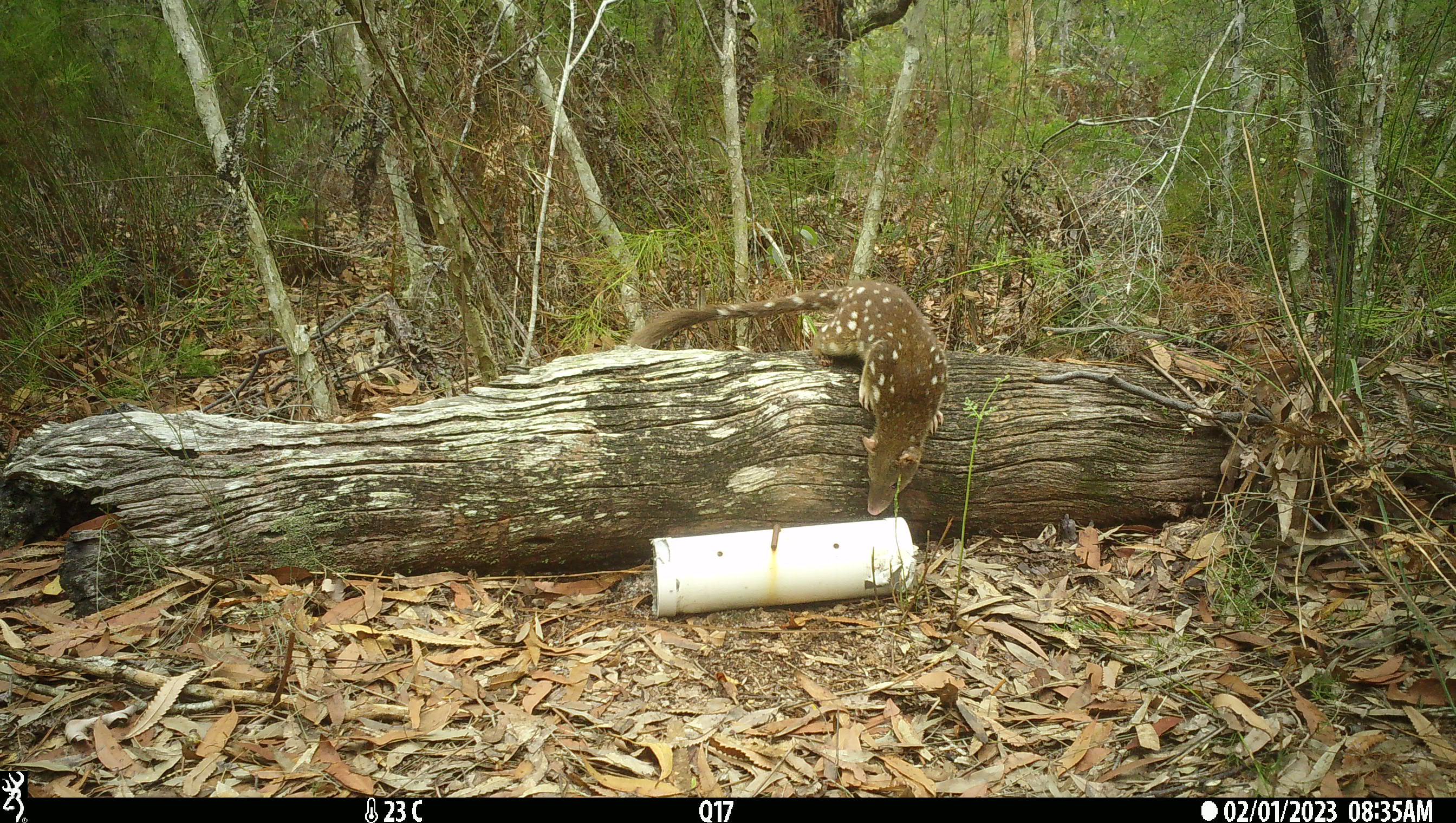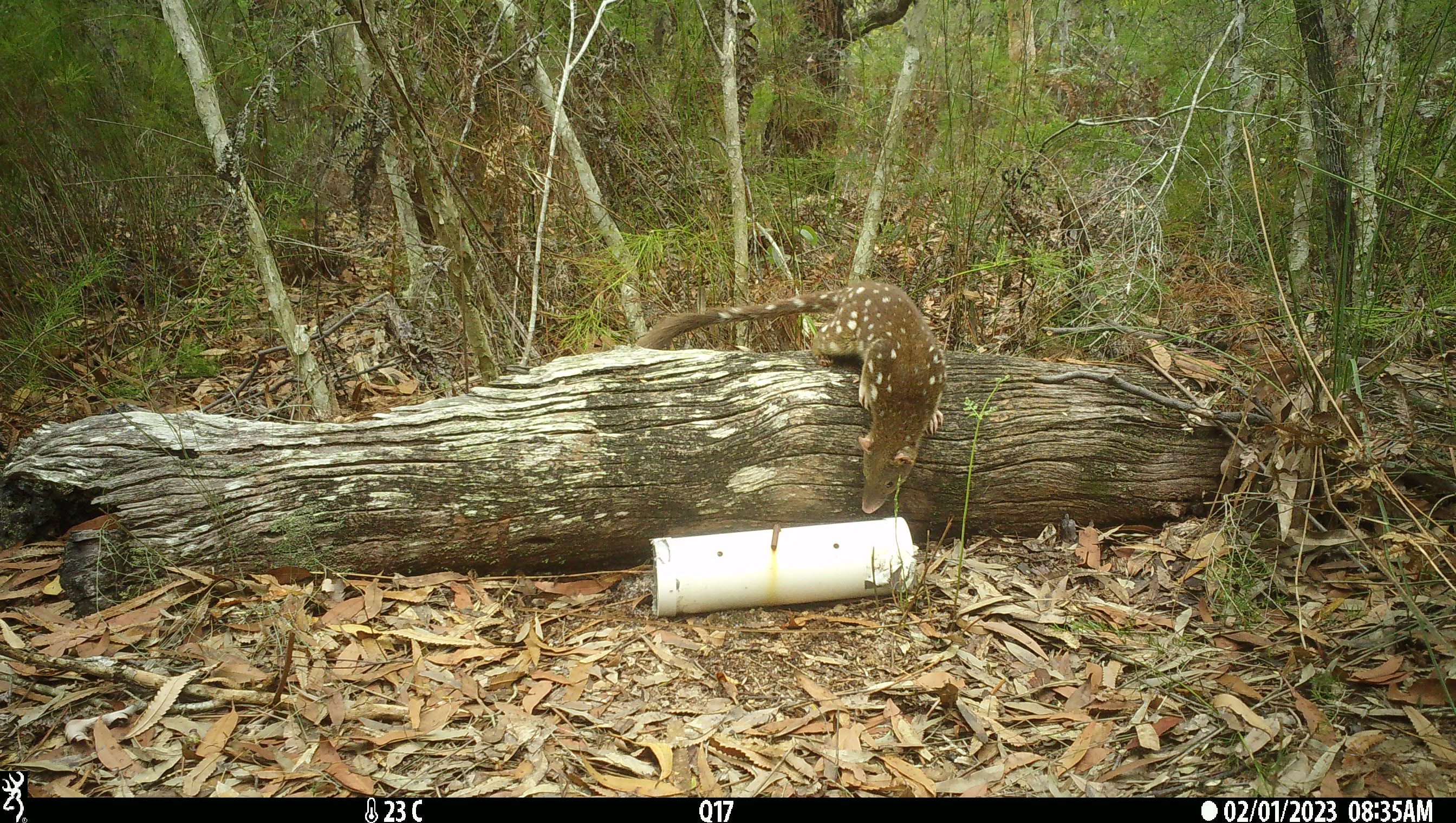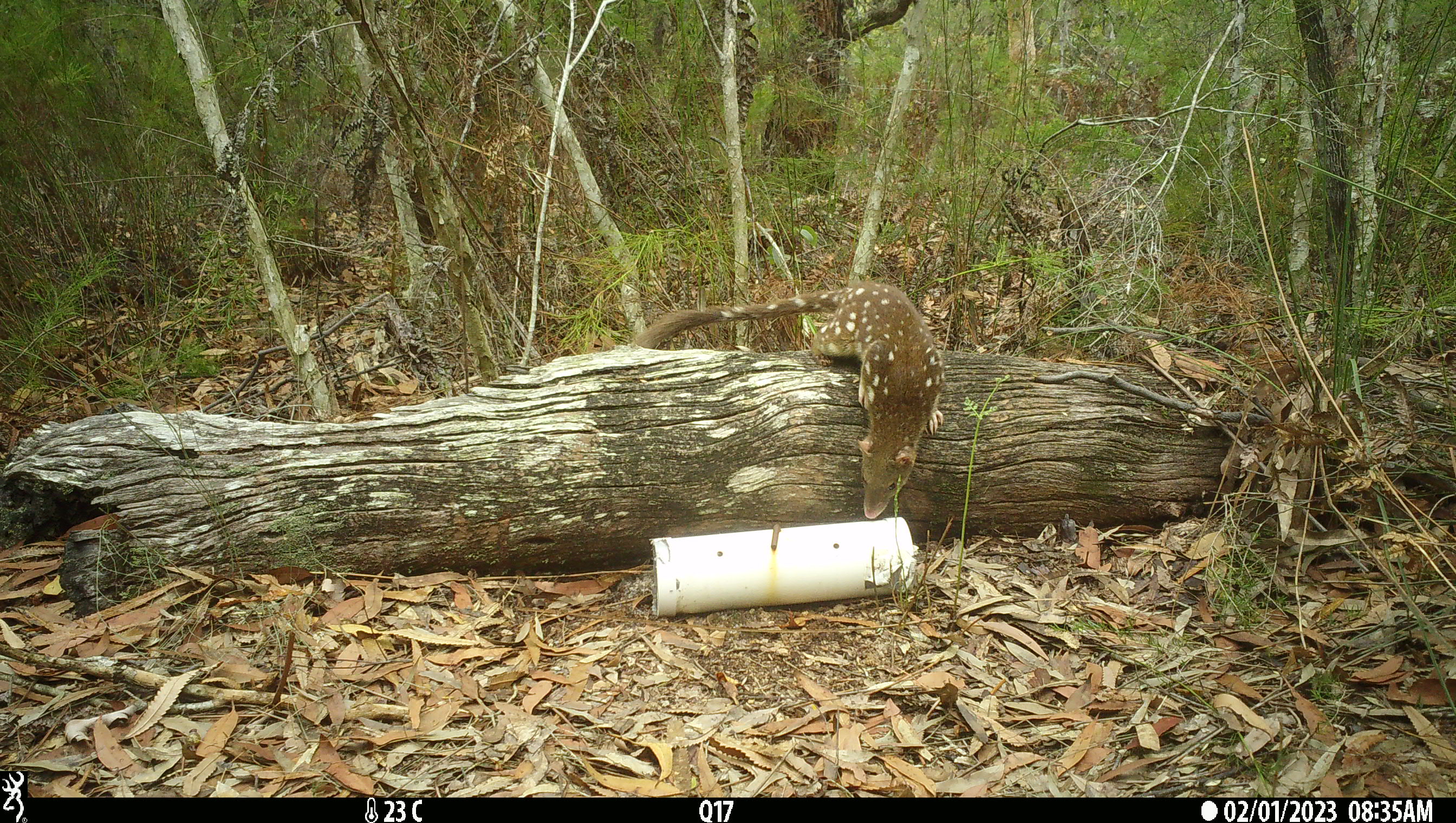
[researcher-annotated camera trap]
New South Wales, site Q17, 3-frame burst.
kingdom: Animalia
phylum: Chordata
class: Mammalia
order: Dasyuromorphia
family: Dasyuridae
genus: Dasyurus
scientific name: Dasyurus maculatus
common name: spotted-tailed quoll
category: quoll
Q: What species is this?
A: Quoll (spotted-tailed quoll) (Dasyurus maculatus).